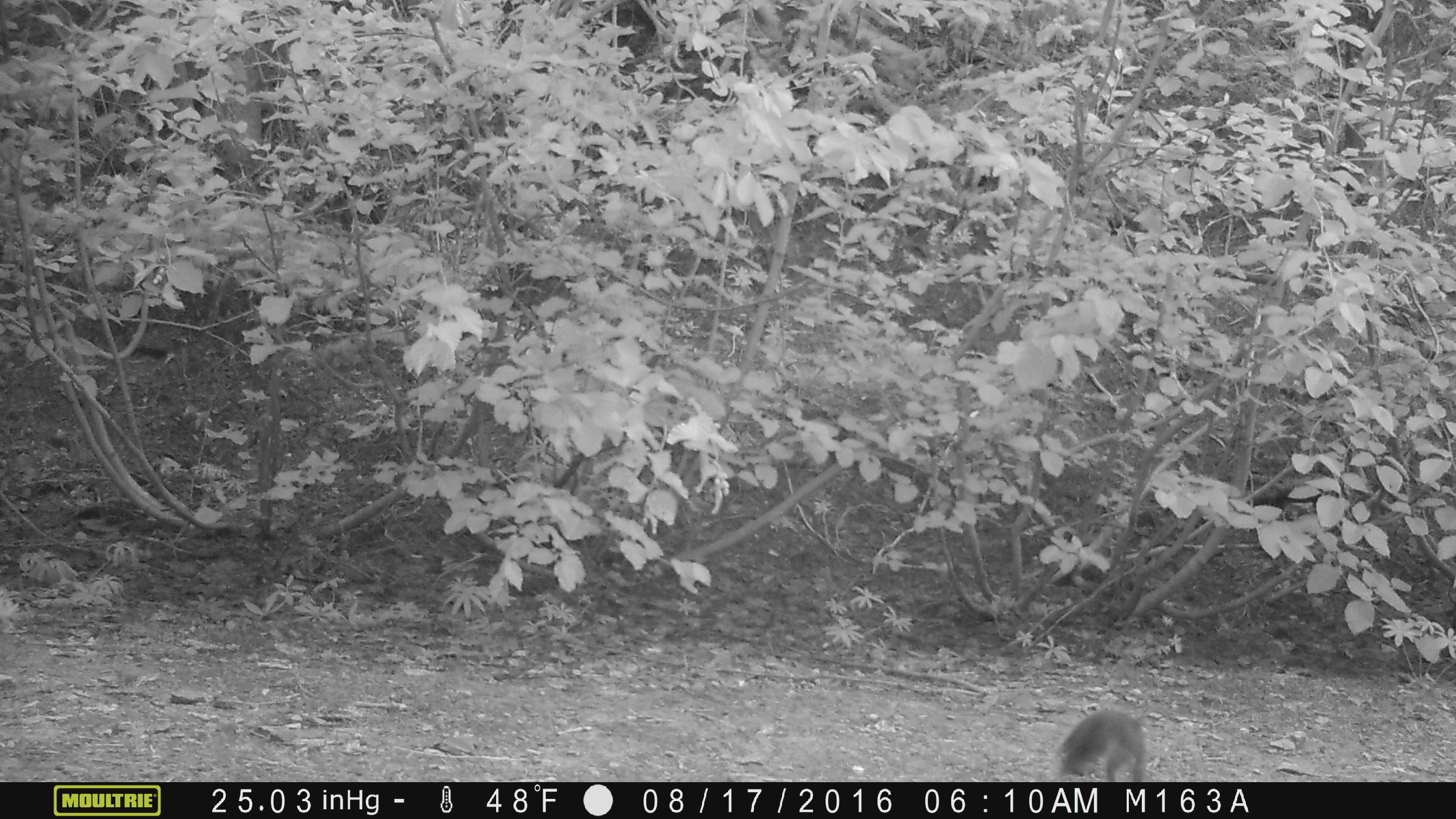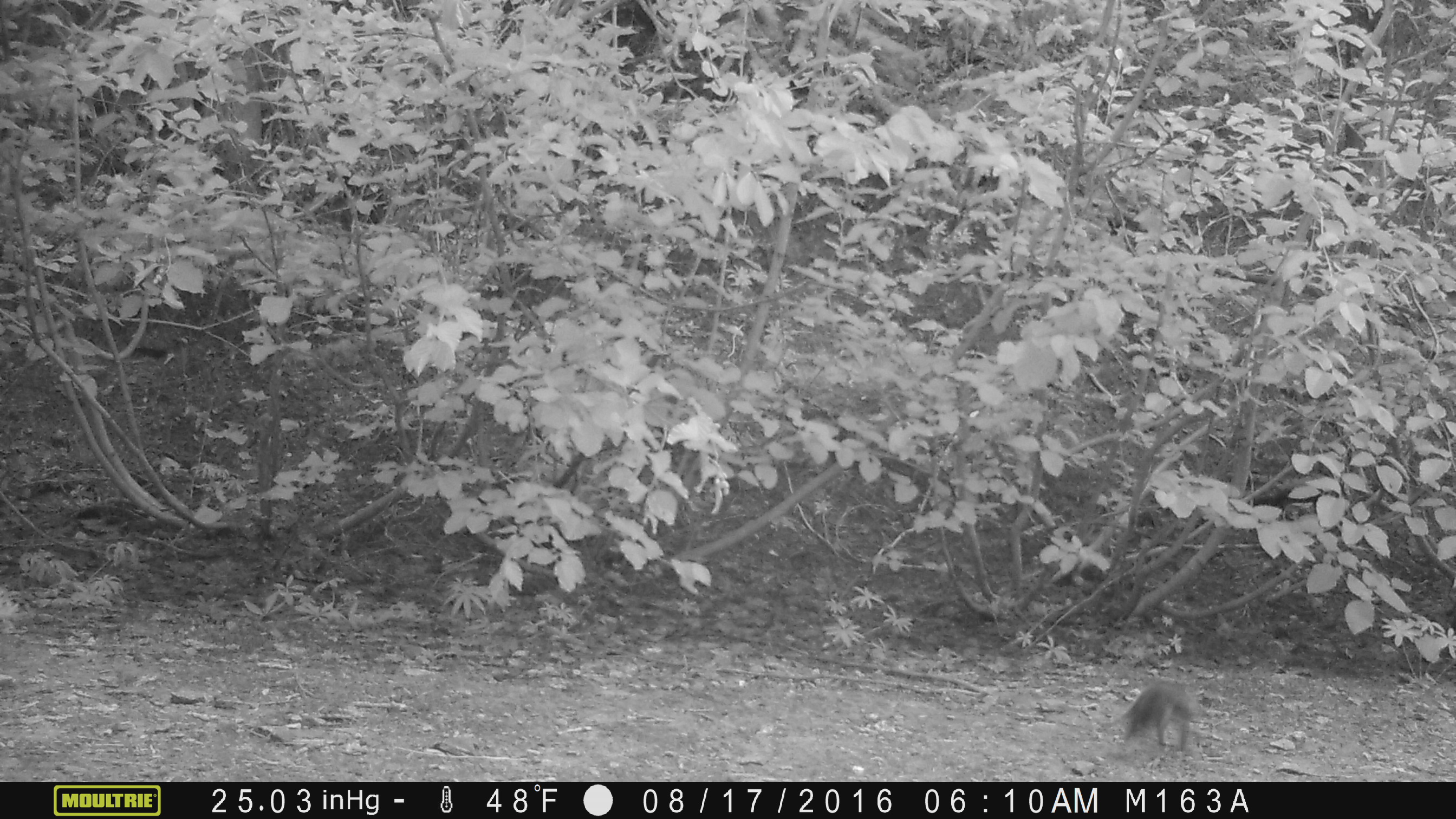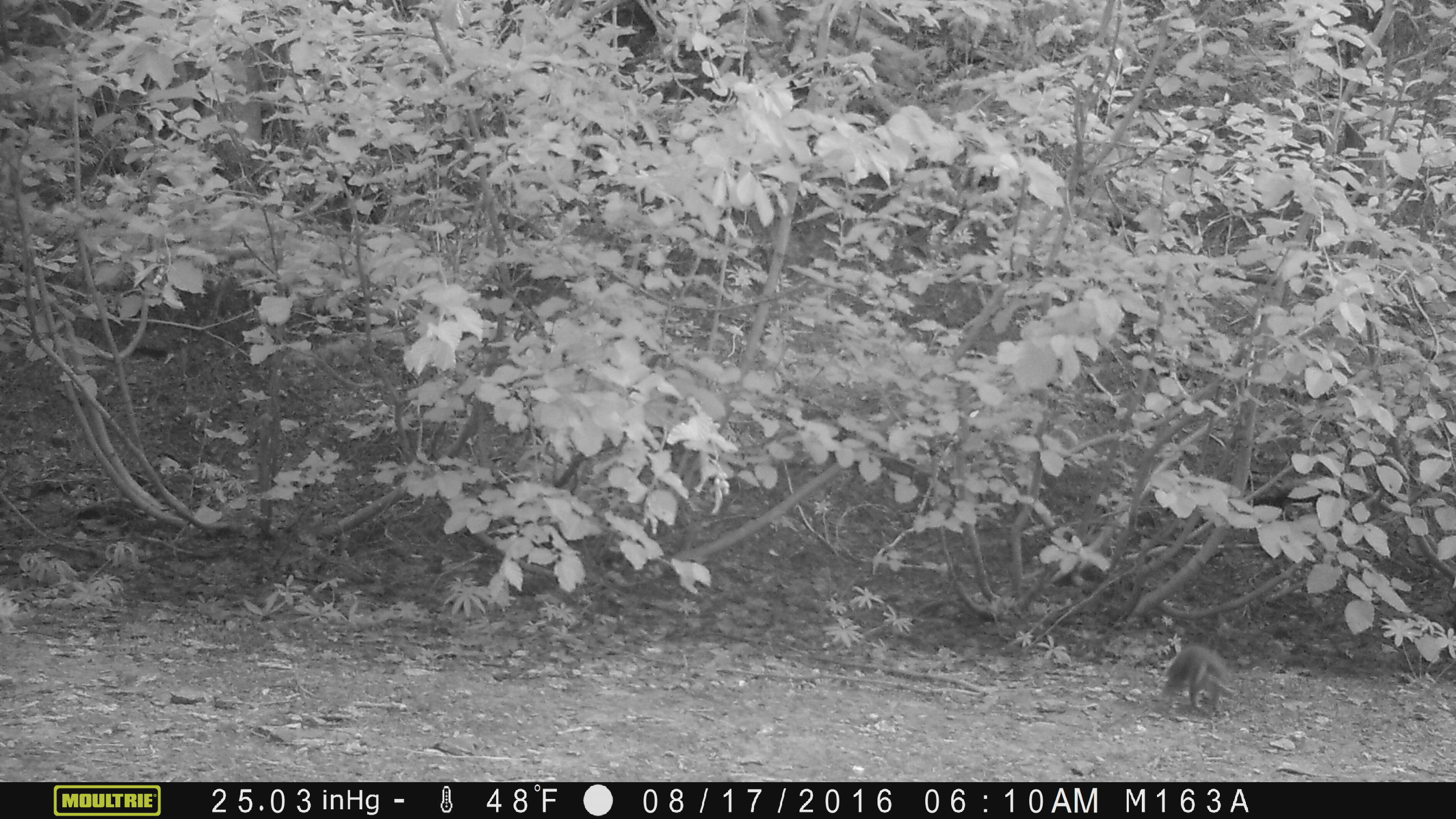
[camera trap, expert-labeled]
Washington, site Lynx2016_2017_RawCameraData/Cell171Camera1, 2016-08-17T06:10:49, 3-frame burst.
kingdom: Animalia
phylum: Chordata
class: Mammalia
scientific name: Mammalia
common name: small mammal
Small mammal (Mammalia). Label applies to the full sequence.